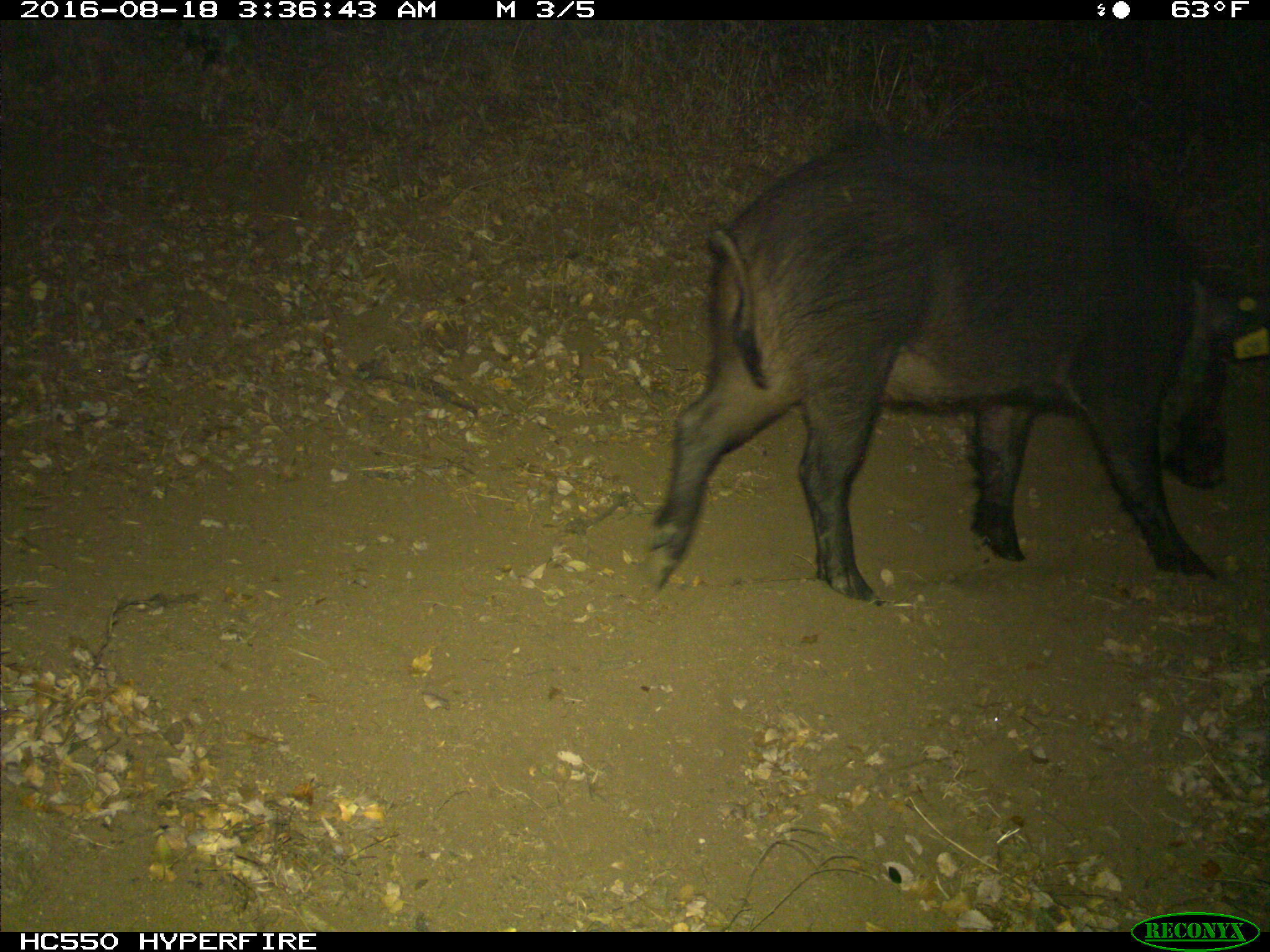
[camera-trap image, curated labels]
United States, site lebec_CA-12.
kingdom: Animalia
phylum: Chordata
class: Mammalia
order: Artiodactyla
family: Suidae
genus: Sus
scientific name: Sus scrofa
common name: wild boar